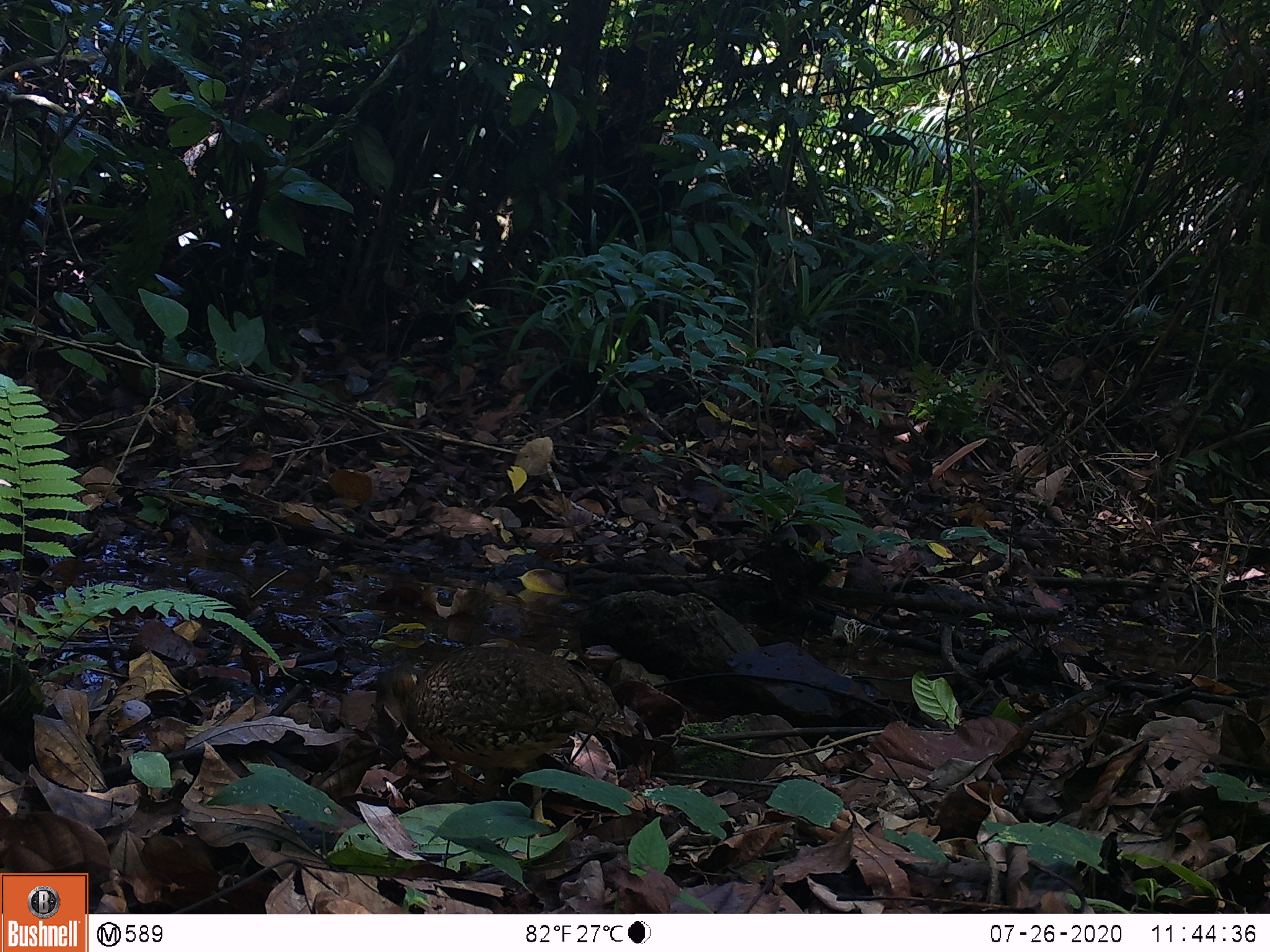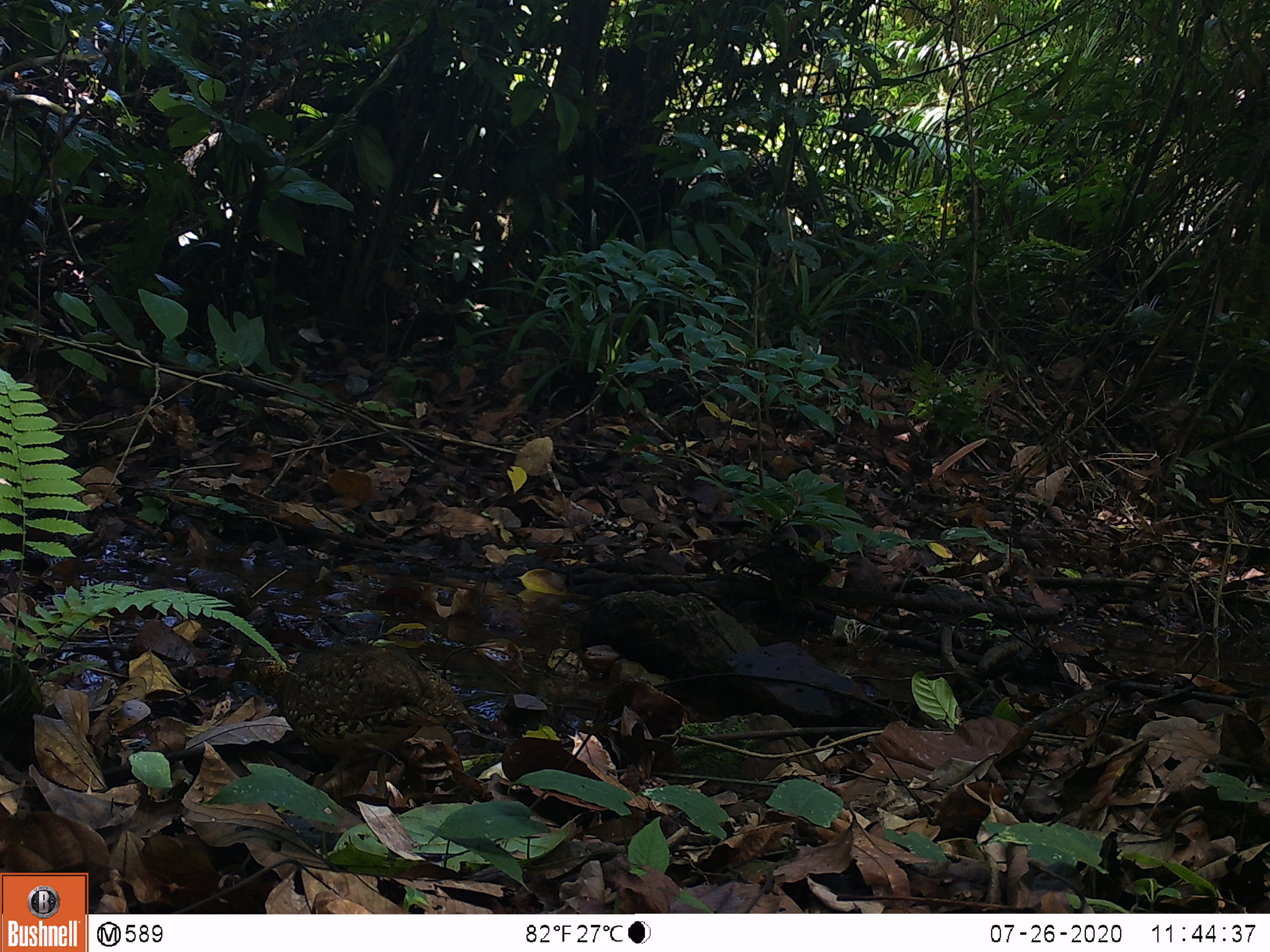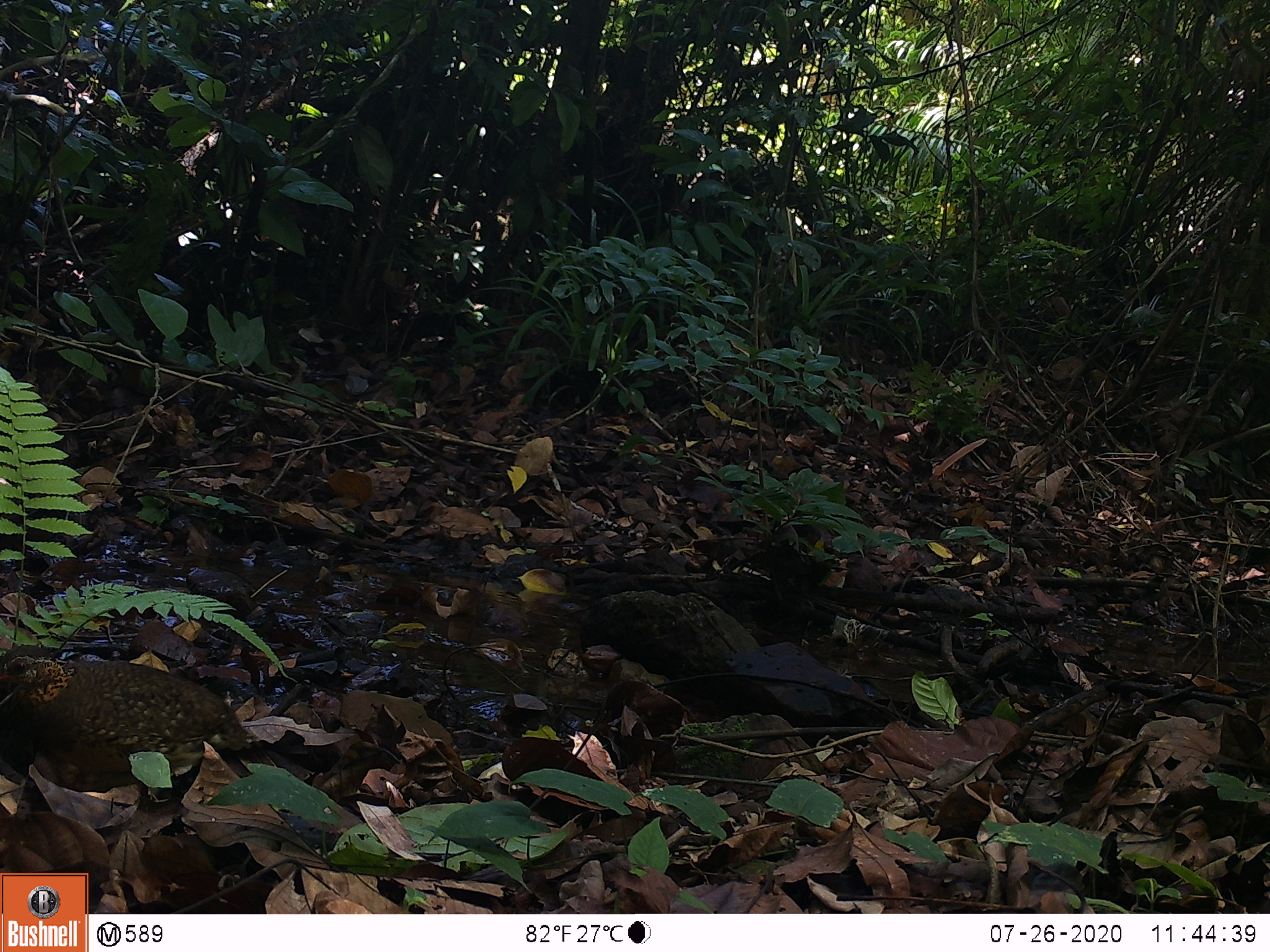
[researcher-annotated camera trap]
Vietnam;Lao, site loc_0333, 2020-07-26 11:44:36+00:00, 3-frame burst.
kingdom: Animalia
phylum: Chordata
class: Aves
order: Galliformes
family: Phasianidae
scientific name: Phasianidae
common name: partridge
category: unidentified partridge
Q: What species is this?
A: Unidentified partridge (partridge) (Phasianidae).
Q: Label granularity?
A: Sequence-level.